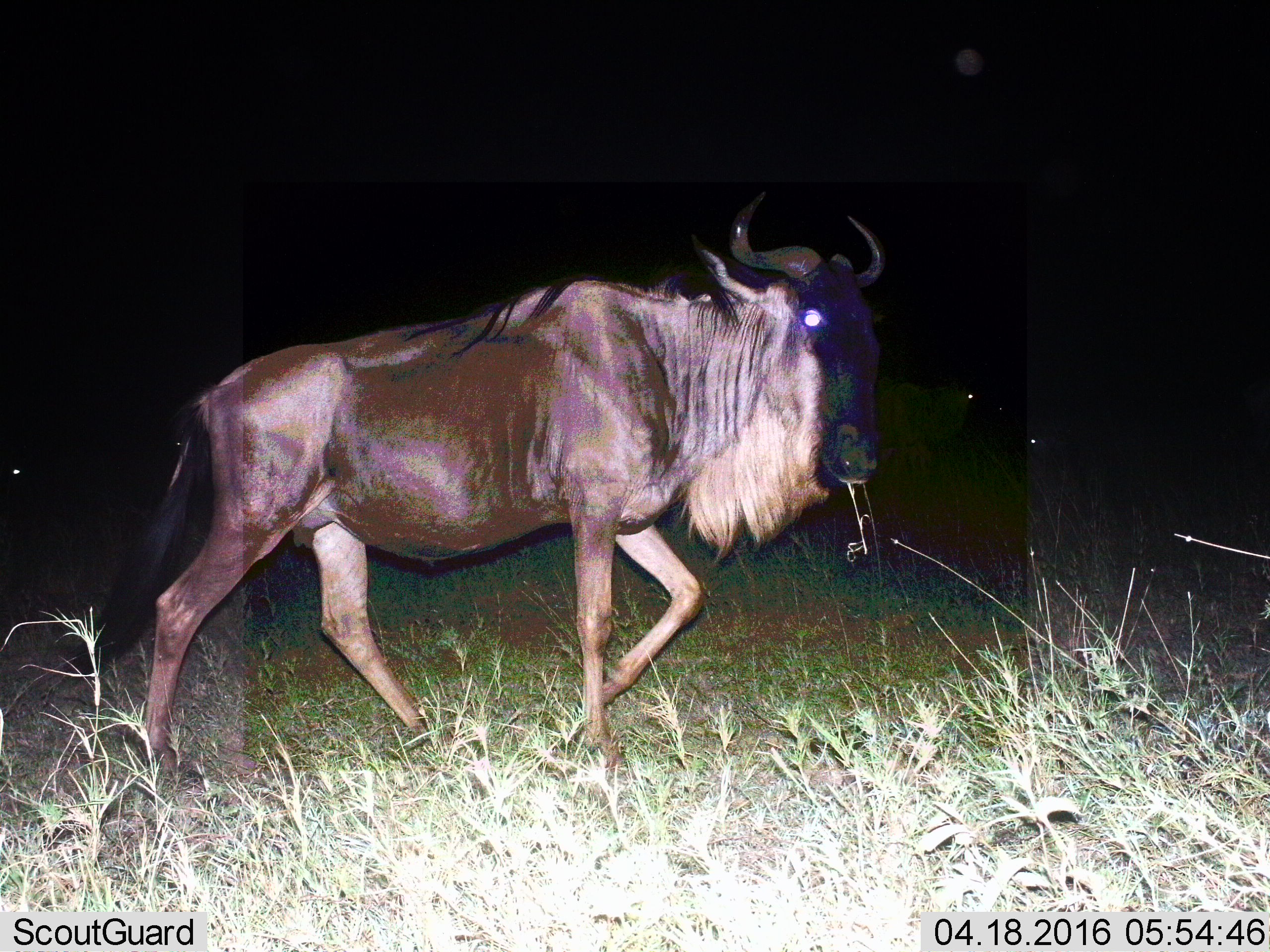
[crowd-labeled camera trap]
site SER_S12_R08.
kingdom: Animalia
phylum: Chordata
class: Mammalia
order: Artiodactyla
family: Bovidae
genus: Connochaetes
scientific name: Connochaetes taurinus taurinus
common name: blue wildebeest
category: wildebeestblue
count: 1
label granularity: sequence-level